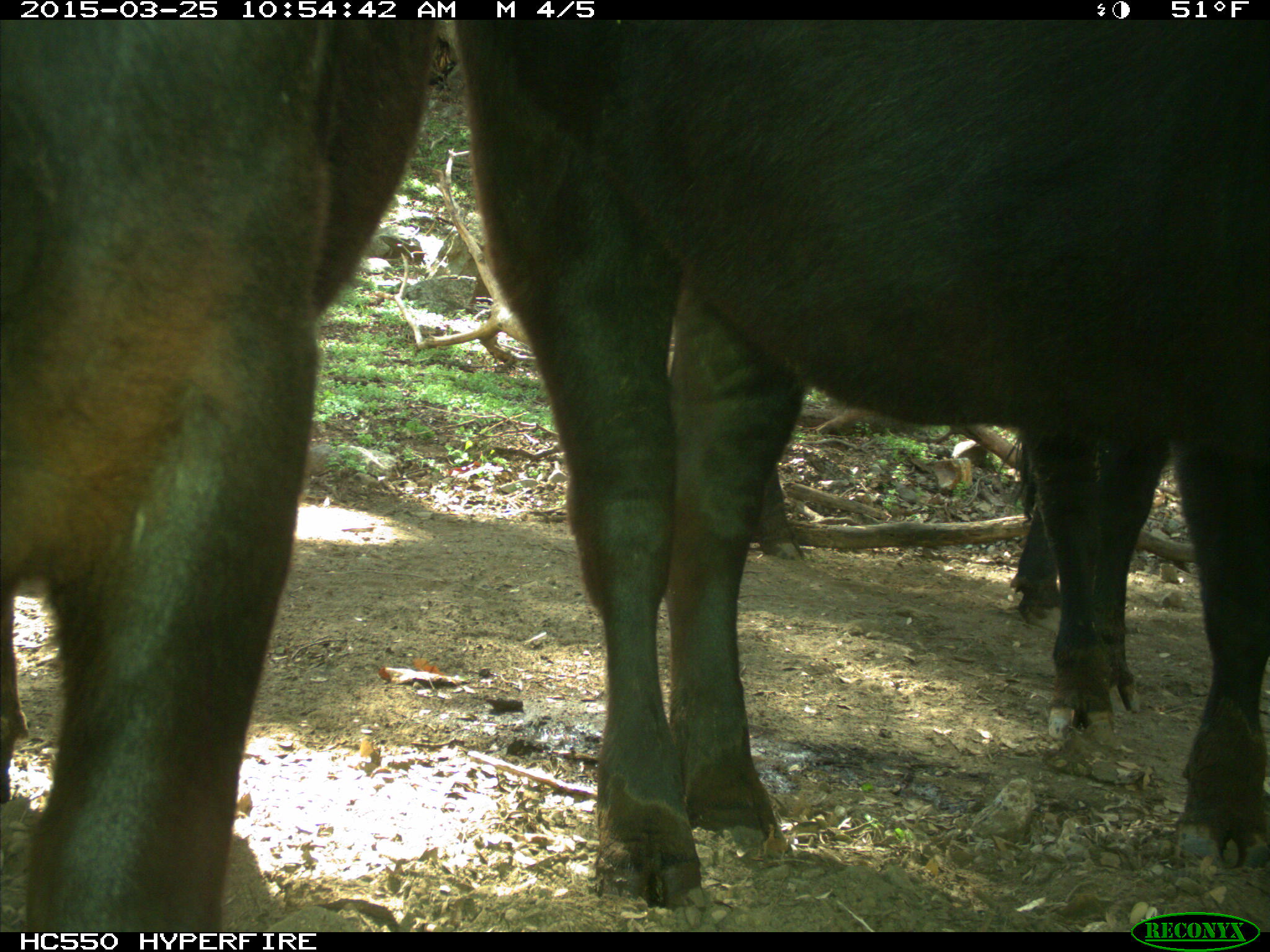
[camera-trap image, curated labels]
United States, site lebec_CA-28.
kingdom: Animalia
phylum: Chordata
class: Mammalia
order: Artiodactyla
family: Bovidae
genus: Bos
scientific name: Bos taurus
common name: domestic cow